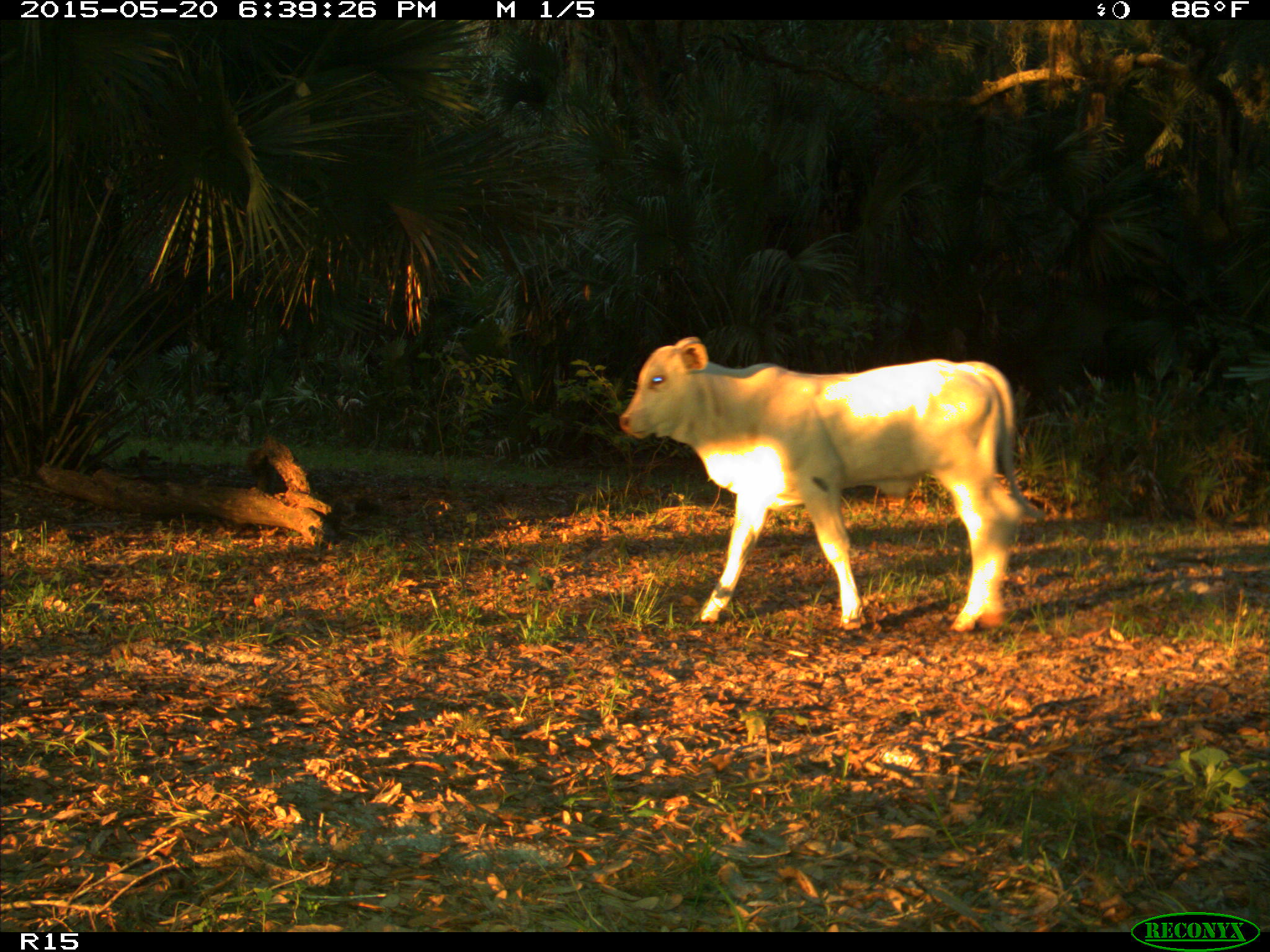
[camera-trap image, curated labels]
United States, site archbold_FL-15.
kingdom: Animalia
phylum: Chordata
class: Mammalia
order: Artiodactyla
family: Bovidae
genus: Bos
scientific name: Bos taurus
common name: domestic cow